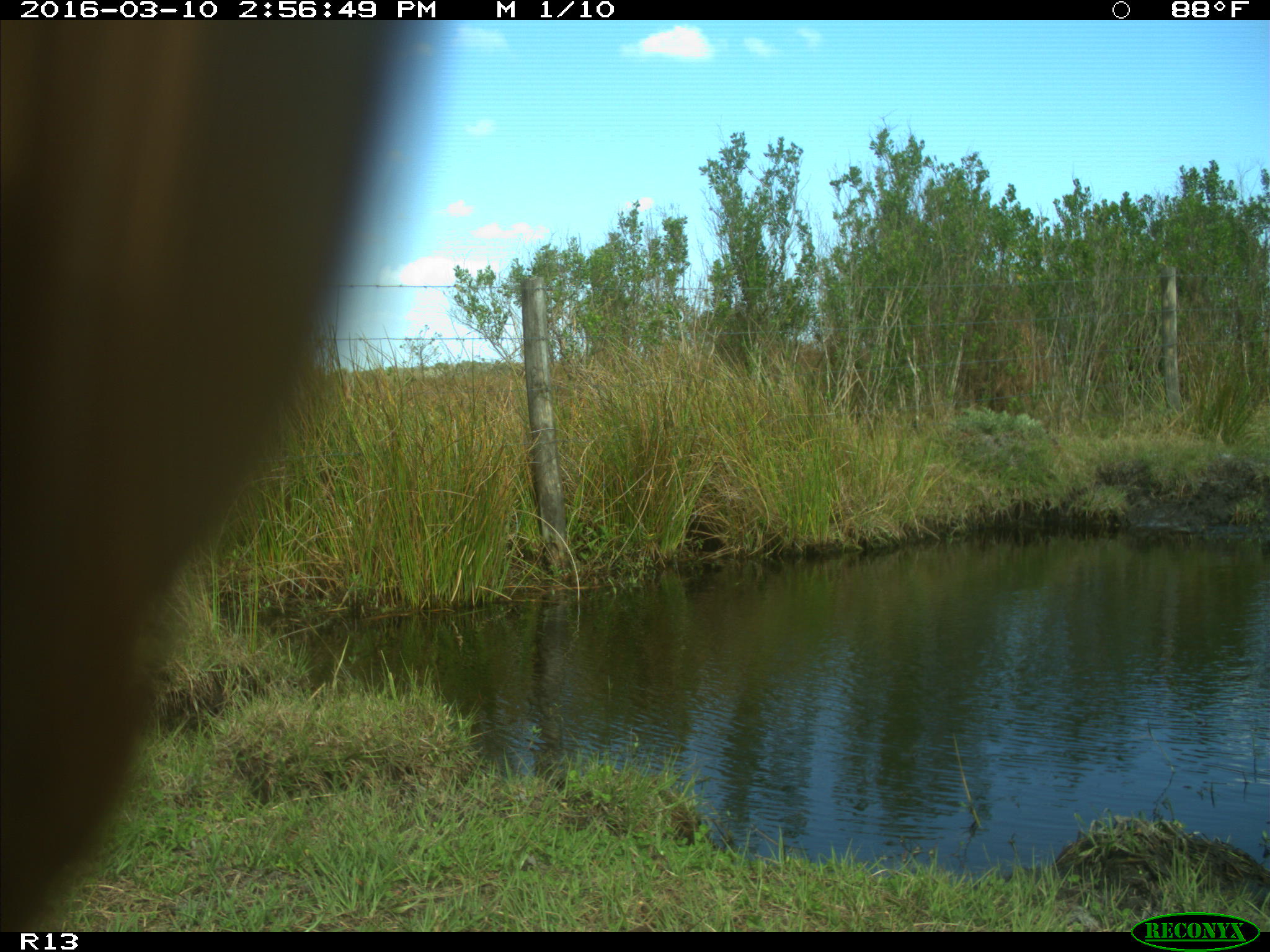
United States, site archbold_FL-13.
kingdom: Animalia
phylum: Chordata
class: Mammalia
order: Artiodactyla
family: Bovidae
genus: Bos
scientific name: Bos taurus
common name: domestic cow